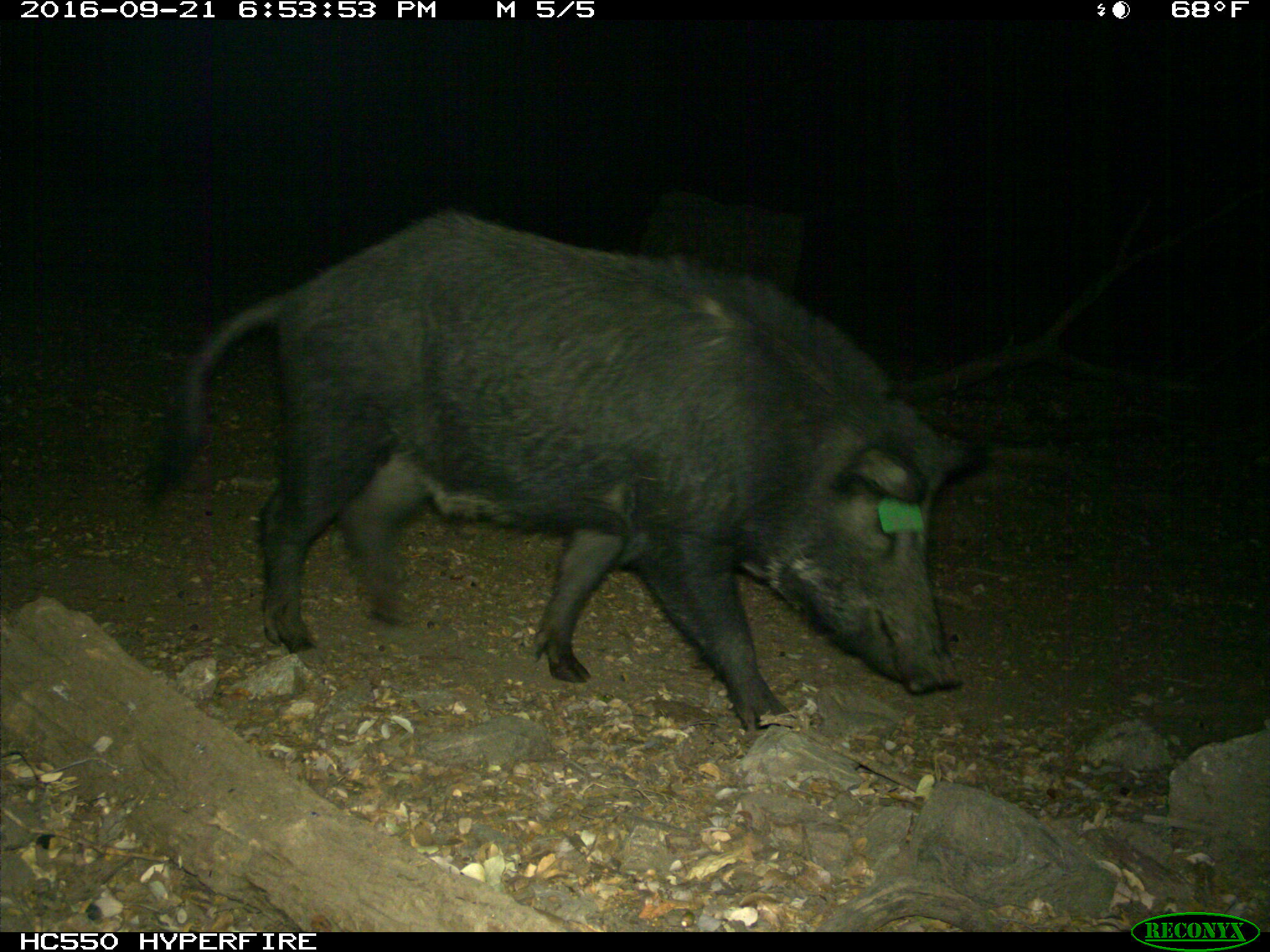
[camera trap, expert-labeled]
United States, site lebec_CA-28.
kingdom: Animalia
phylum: Chordata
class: Mammalia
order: Artiodactyla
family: Suidae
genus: Sus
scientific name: Sus scrofa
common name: wild boar